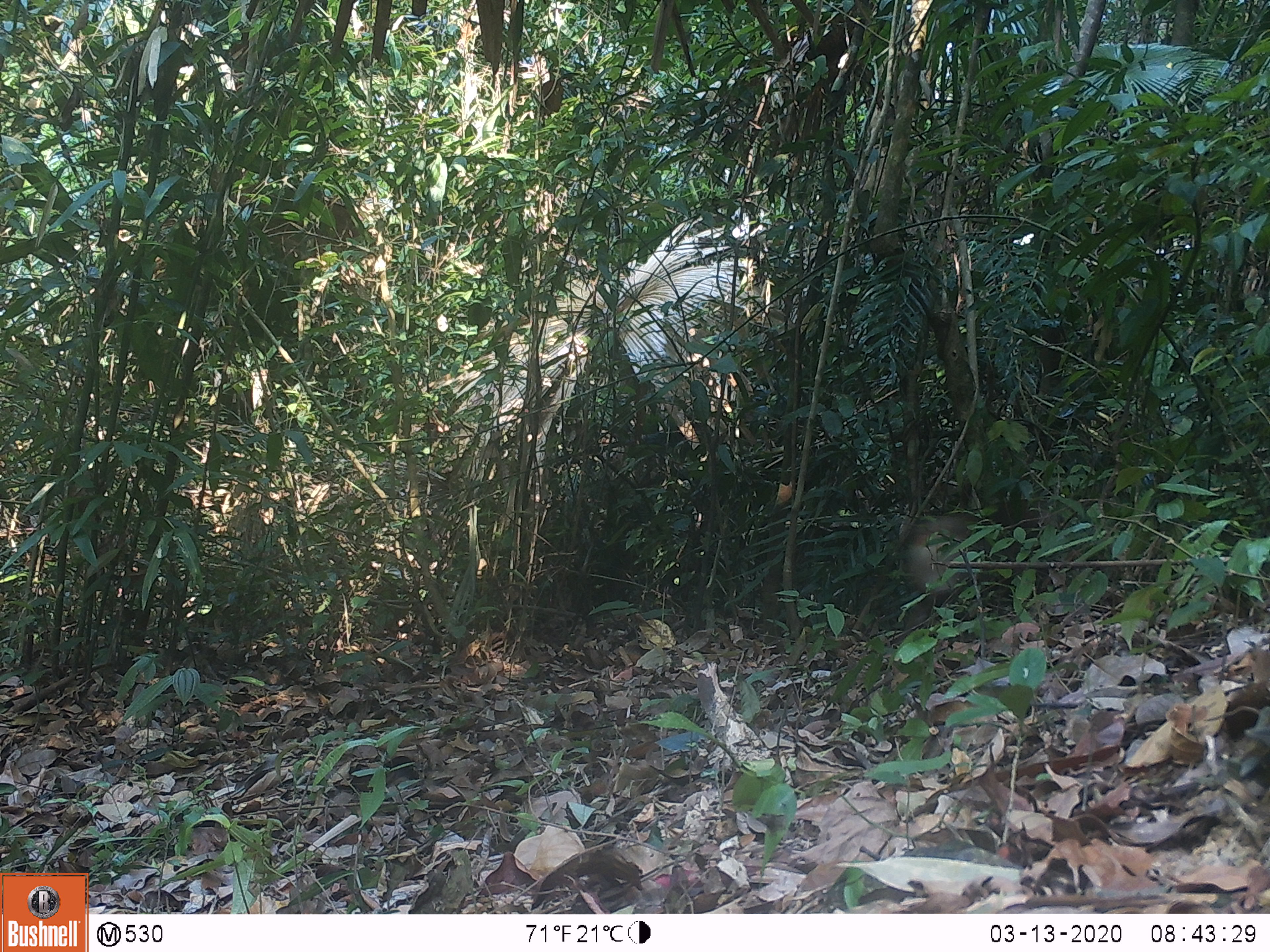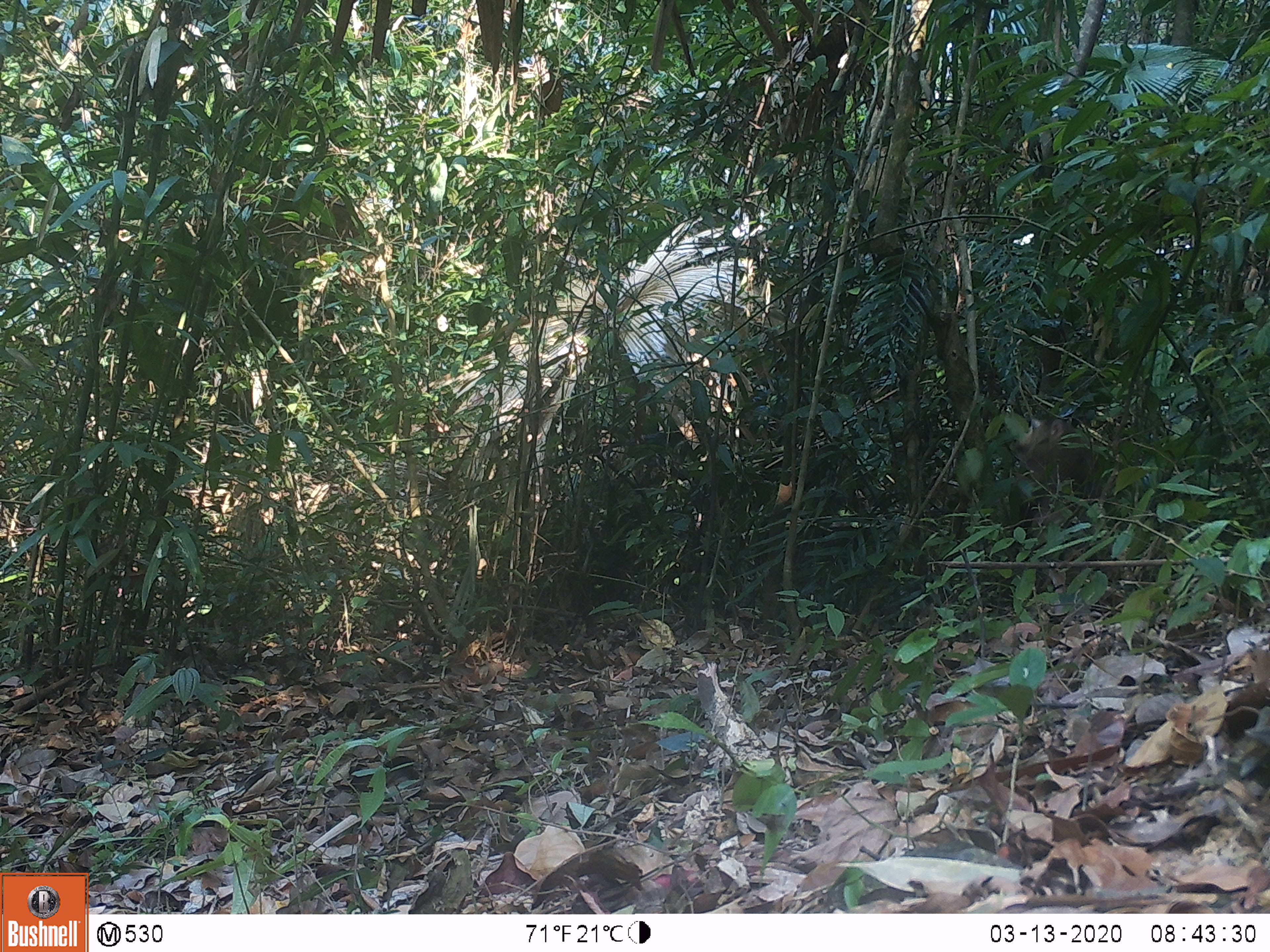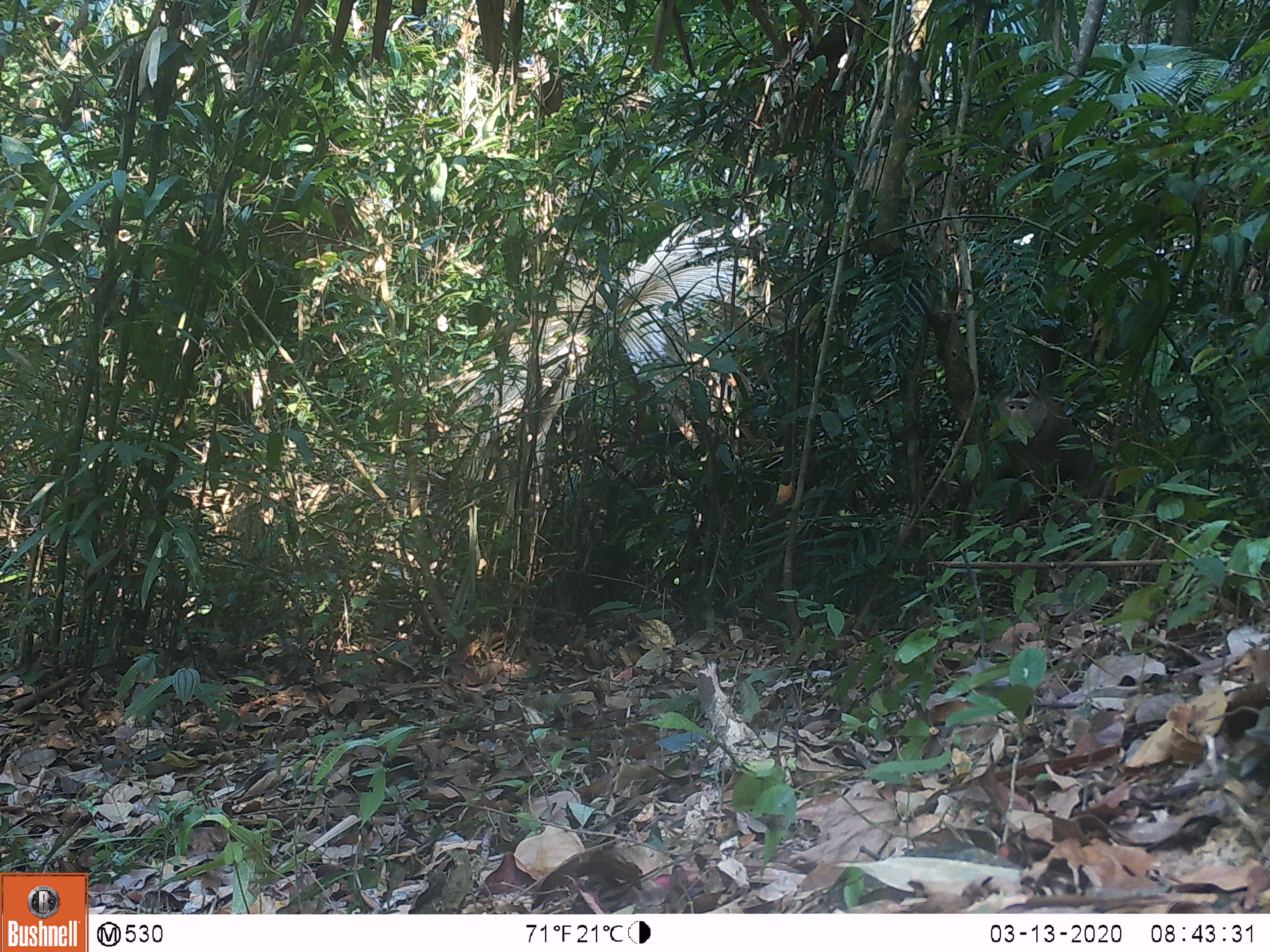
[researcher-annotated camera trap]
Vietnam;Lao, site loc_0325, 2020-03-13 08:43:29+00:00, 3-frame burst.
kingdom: Animalia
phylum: Chordata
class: Mammalia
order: Primates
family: Cercopithecidae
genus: Macaca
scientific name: Macaca nemestrina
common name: pig-tailed macaque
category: pig tailed macaque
Pig tailed macaque (pig-tailed macaque) (Macaca nemestrina). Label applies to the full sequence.